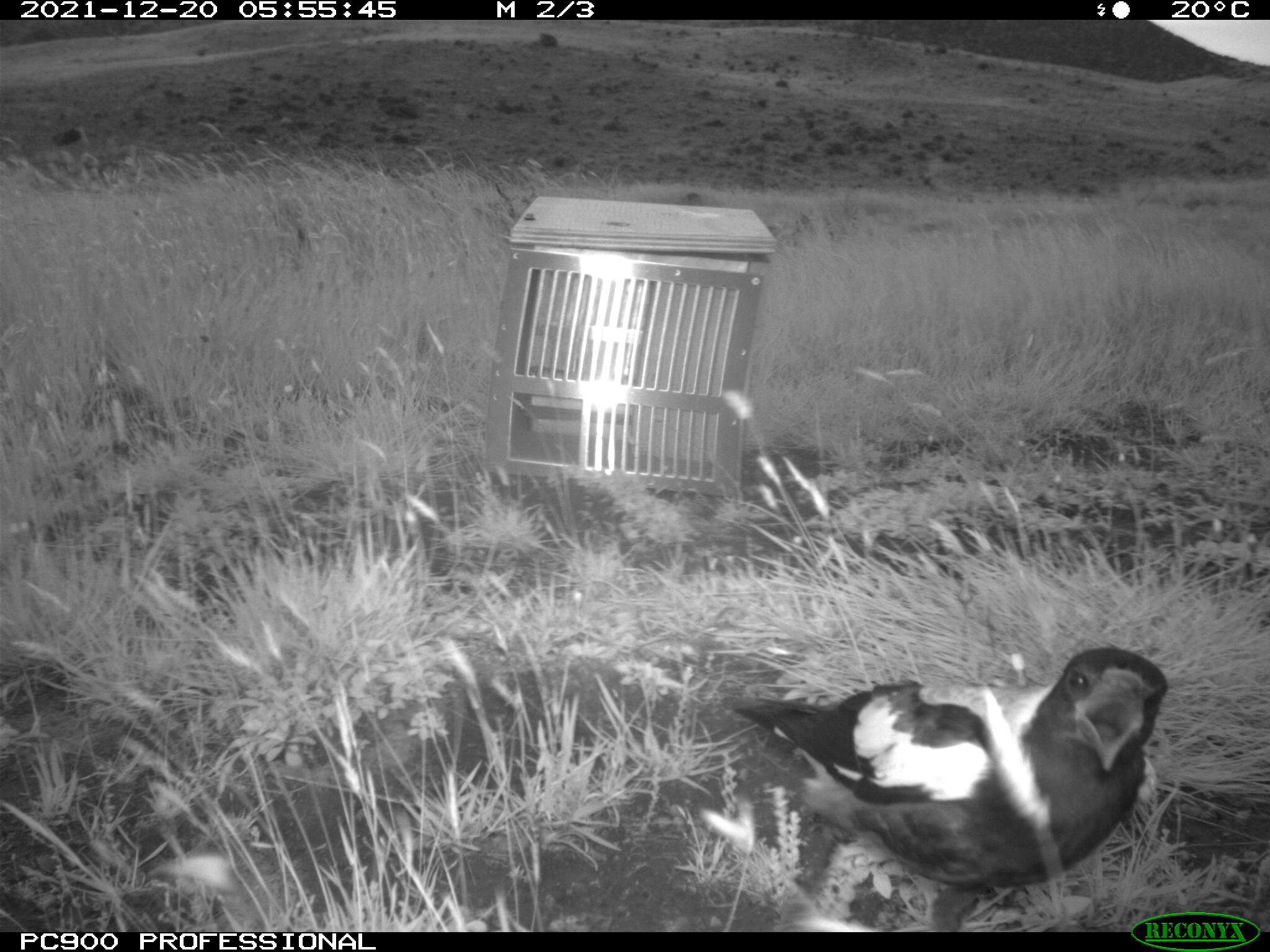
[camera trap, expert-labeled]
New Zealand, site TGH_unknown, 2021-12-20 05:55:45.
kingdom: Animalia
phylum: Chordata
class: Aves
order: Passeriformes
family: Artamidae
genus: Gymnorhina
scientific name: Gymnorhina tibicen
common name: australian magpie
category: magpie